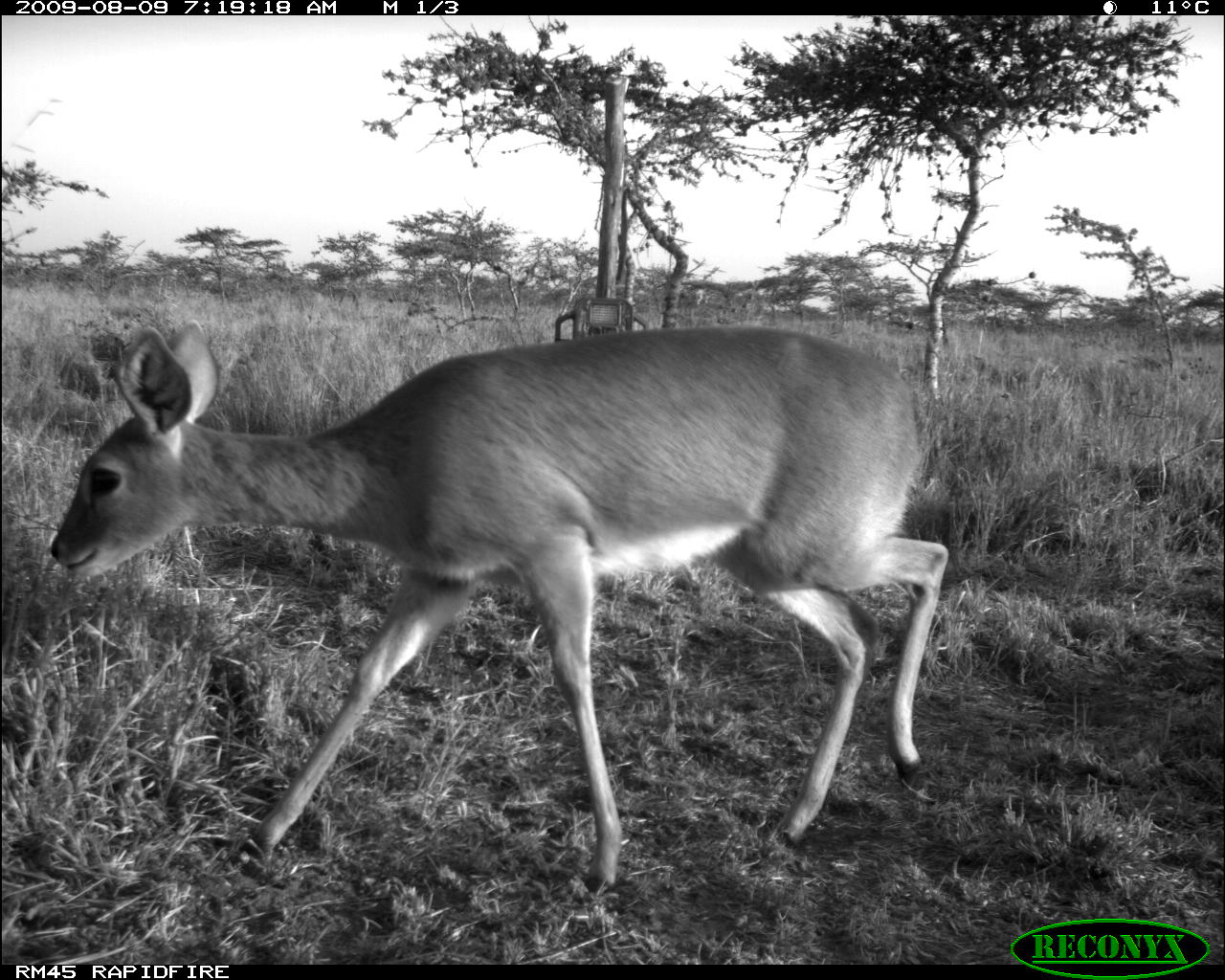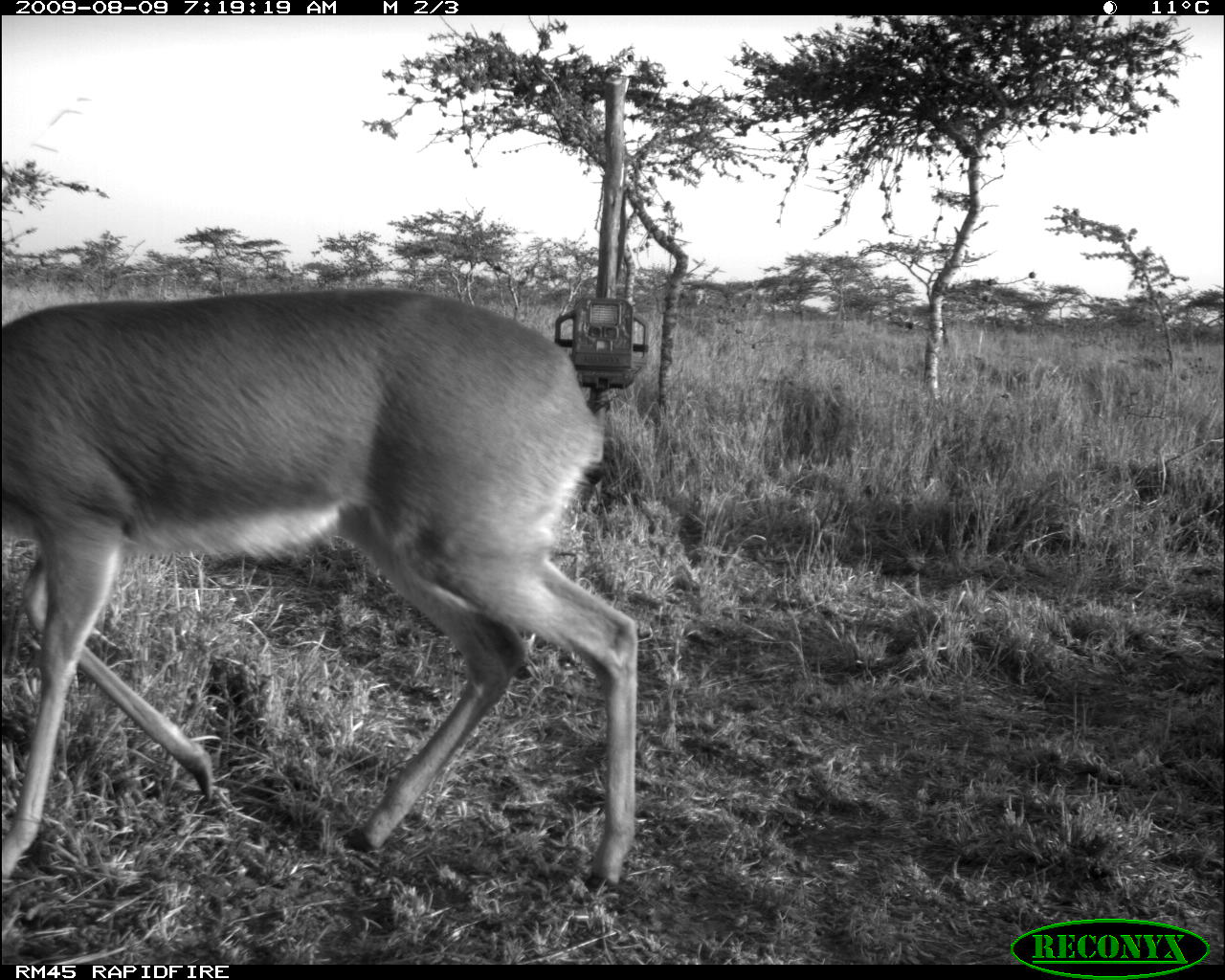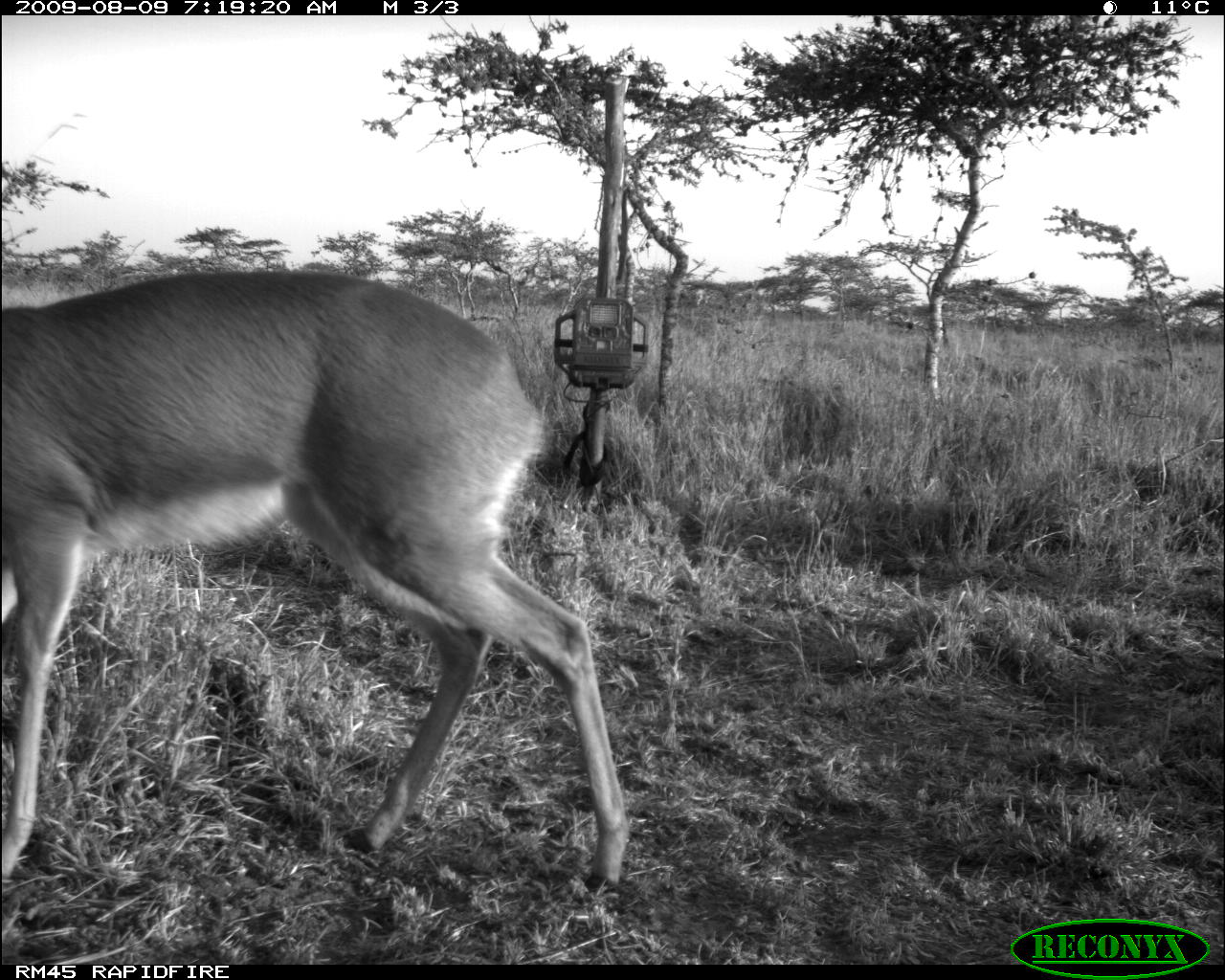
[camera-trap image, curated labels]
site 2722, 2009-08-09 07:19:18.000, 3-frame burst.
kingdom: Animalia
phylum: Chordata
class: Mammalia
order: Artiodactyla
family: Bovidae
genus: Sylvicapra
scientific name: Sylvicapra grimmia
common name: bush duiker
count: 1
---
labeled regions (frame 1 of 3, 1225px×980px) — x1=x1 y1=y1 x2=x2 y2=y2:
sylvicapra grimmia: x1=52 y1=319 x2=949 y2=896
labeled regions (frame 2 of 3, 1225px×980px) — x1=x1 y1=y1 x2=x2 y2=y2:
sylvicapra grimmia: x1=3 y1=288 x2=641 y2=901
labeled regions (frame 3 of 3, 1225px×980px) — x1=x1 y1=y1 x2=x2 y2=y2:
sylvicapra grimmia: x1=2 y1=265 x2=632 y2=912